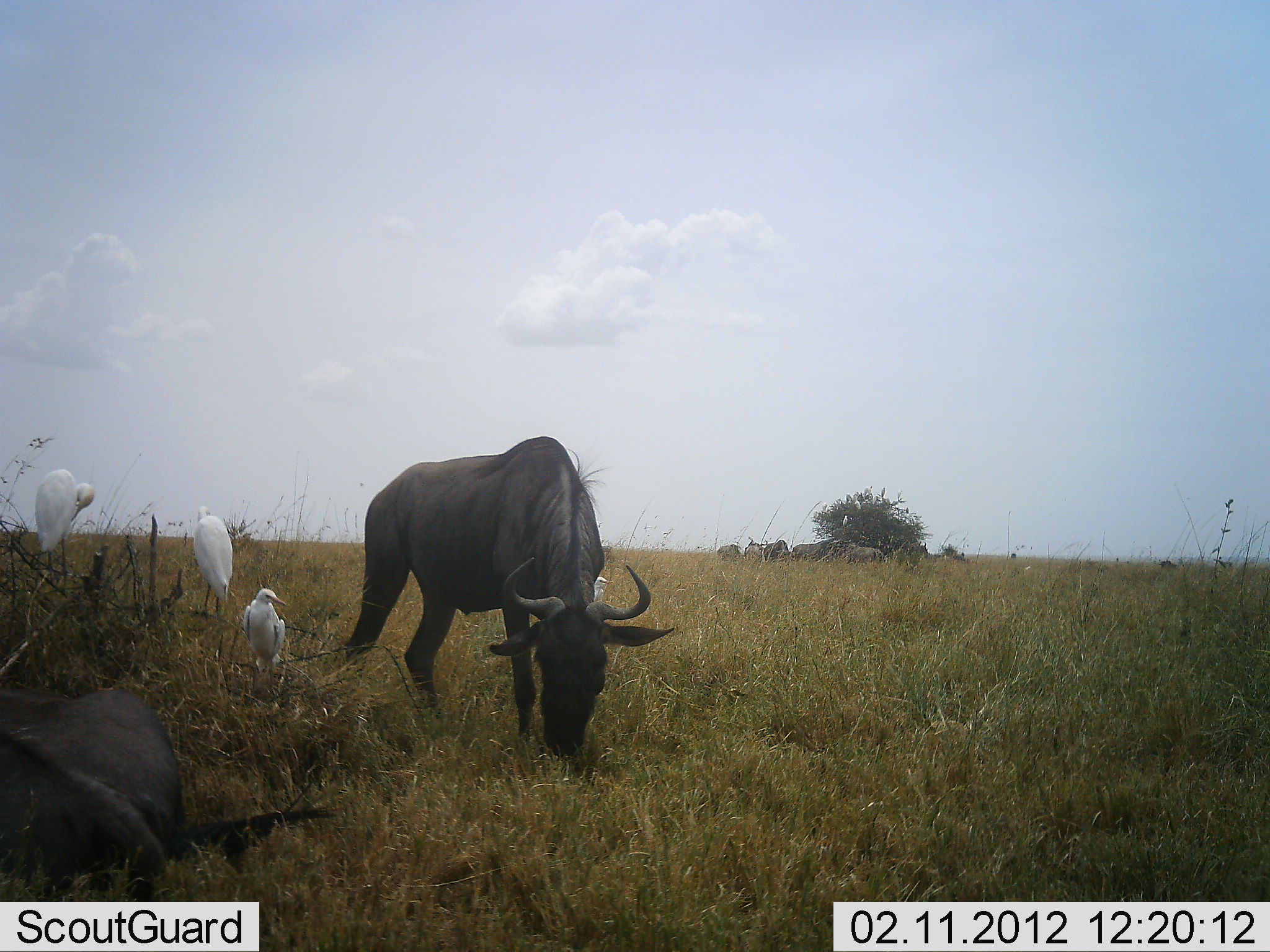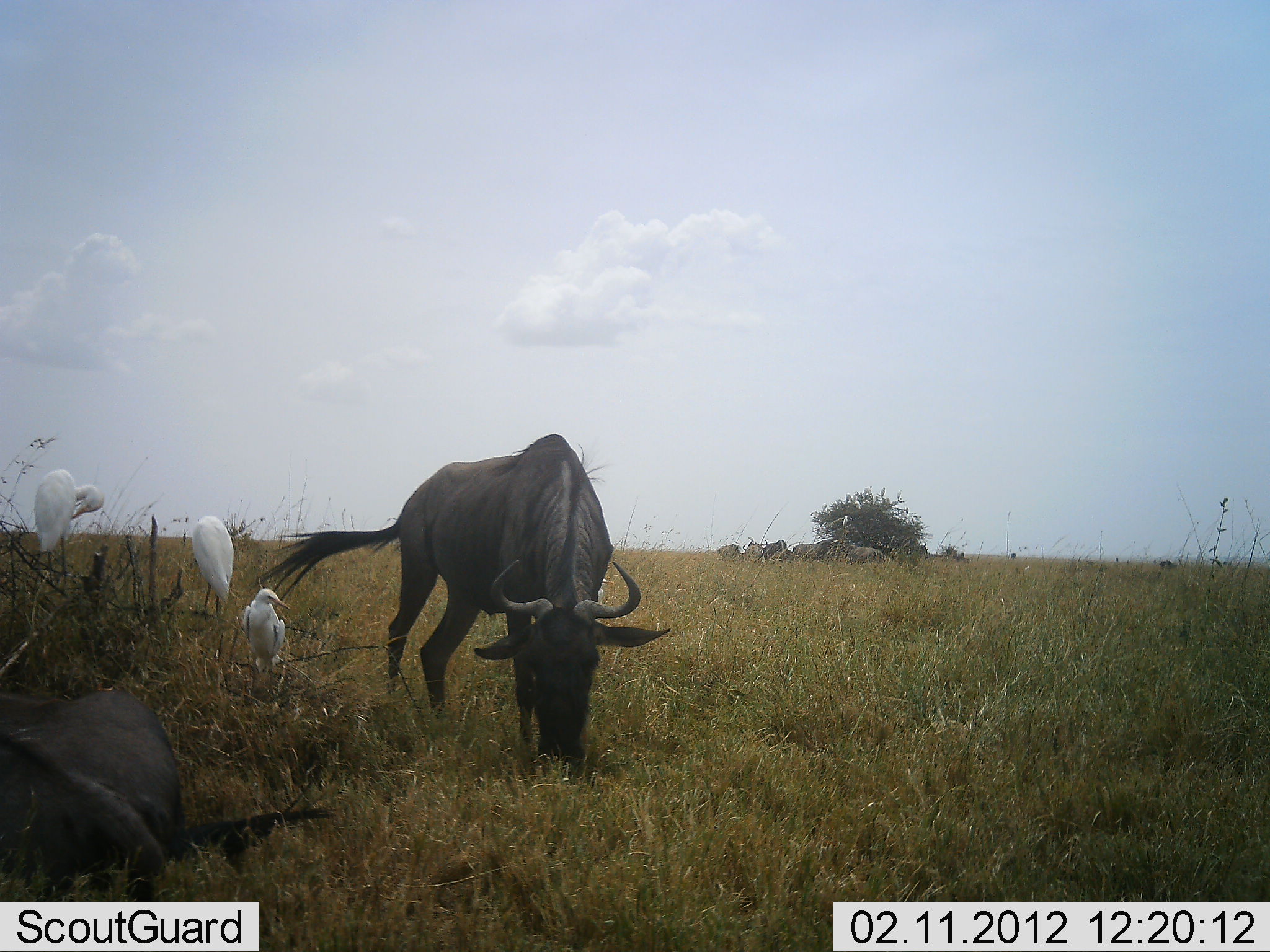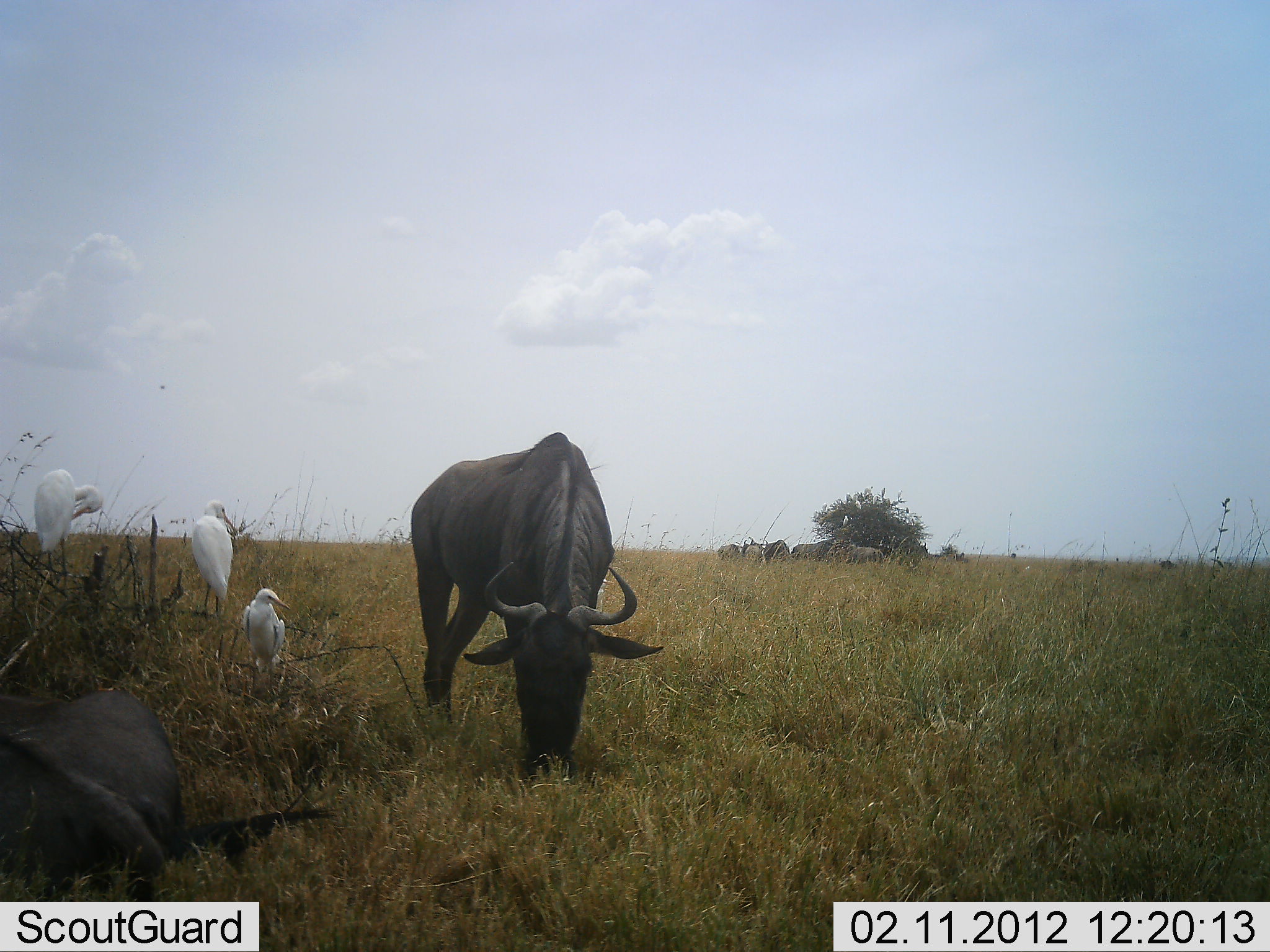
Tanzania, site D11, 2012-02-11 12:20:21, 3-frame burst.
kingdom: Animalia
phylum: Chordata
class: Aves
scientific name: Aves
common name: bird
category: otherbird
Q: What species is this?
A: Otherbird (bird) (Aves).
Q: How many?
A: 3.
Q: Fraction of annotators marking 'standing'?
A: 67%.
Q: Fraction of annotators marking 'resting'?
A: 33%.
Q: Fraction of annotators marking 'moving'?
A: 0%.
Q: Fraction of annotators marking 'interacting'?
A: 8%.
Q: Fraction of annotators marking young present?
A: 0%.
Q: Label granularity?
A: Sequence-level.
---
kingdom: Animalia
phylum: Chordata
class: Mammalia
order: Artiodactyla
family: Bovidae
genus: Connochaetes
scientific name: Connochaetes taurinus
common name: blue wildebeest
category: wildebeest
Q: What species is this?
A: Wildebeest (blue wildebeest) (Connochaetes taurinus).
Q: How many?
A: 2.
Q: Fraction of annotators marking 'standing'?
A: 31%.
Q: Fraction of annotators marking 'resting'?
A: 81%.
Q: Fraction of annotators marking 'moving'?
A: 12%.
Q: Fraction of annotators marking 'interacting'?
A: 0%.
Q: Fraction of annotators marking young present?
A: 0%.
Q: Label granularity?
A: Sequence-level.